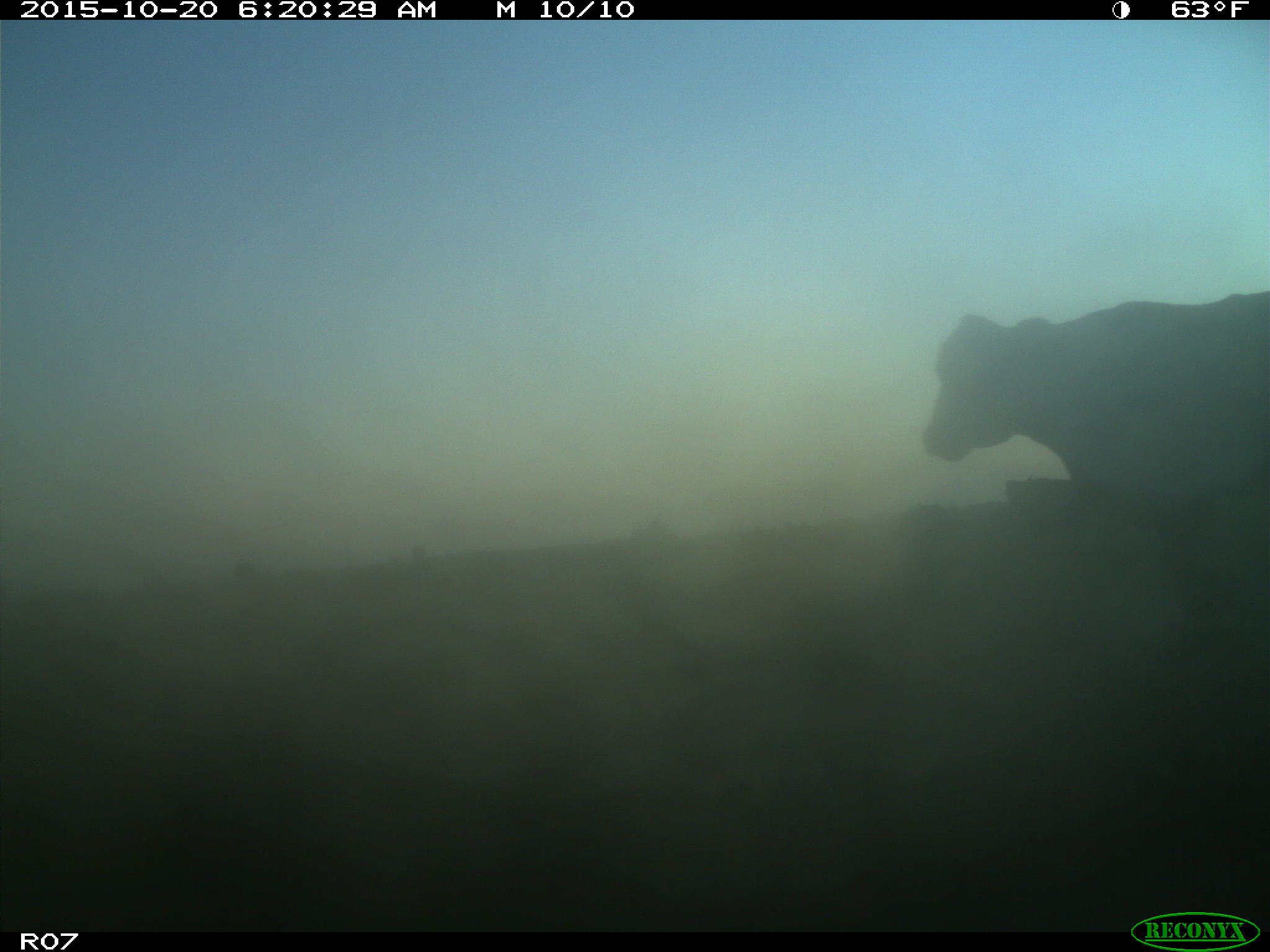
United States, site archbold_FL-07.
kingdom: Animalia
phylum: Chordata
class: Mammalia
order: Artiodactyla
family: Bovidae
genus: Bos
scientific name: Bos taurus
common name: domestic cow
Bos taurus (domestic cow).